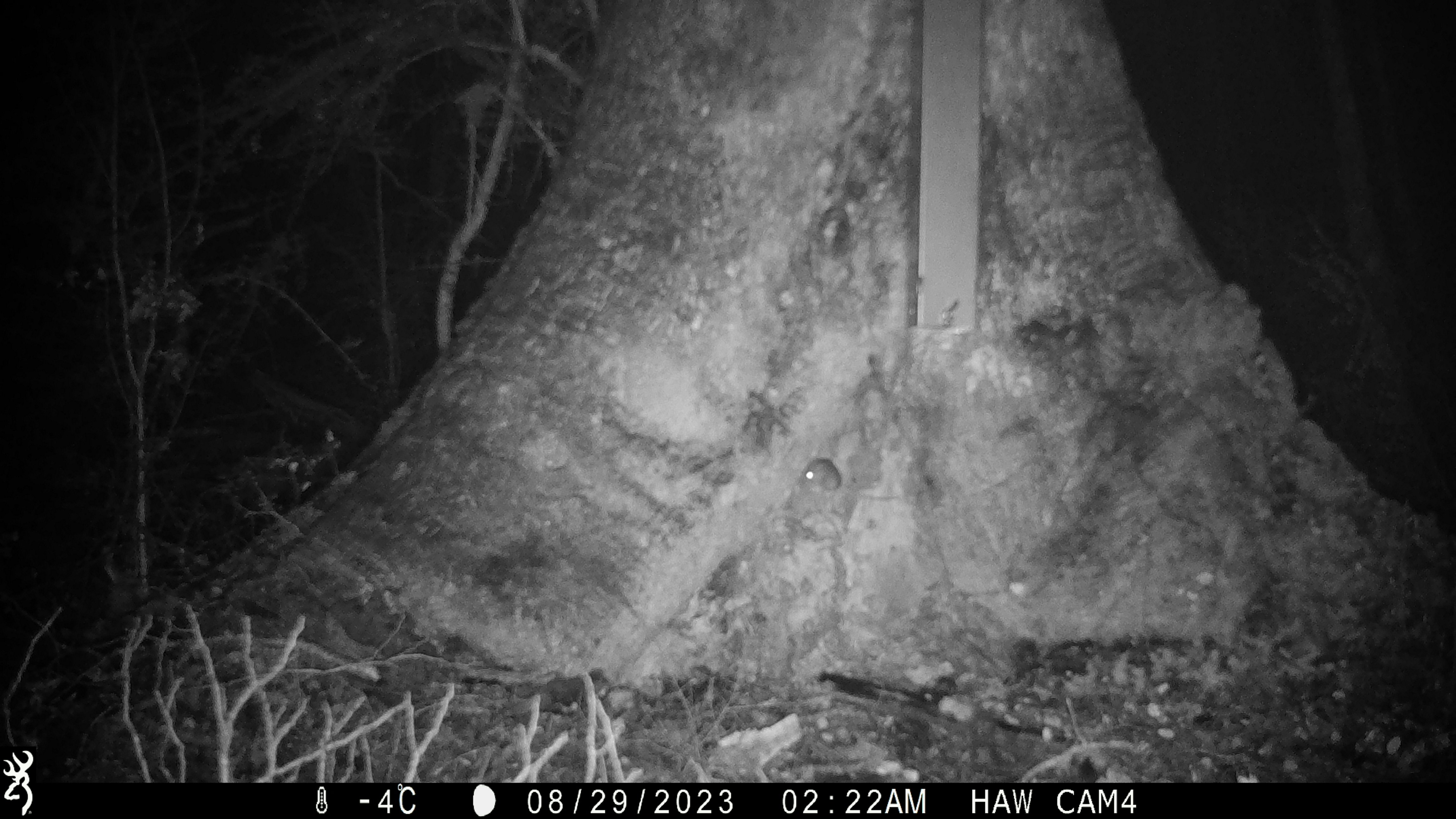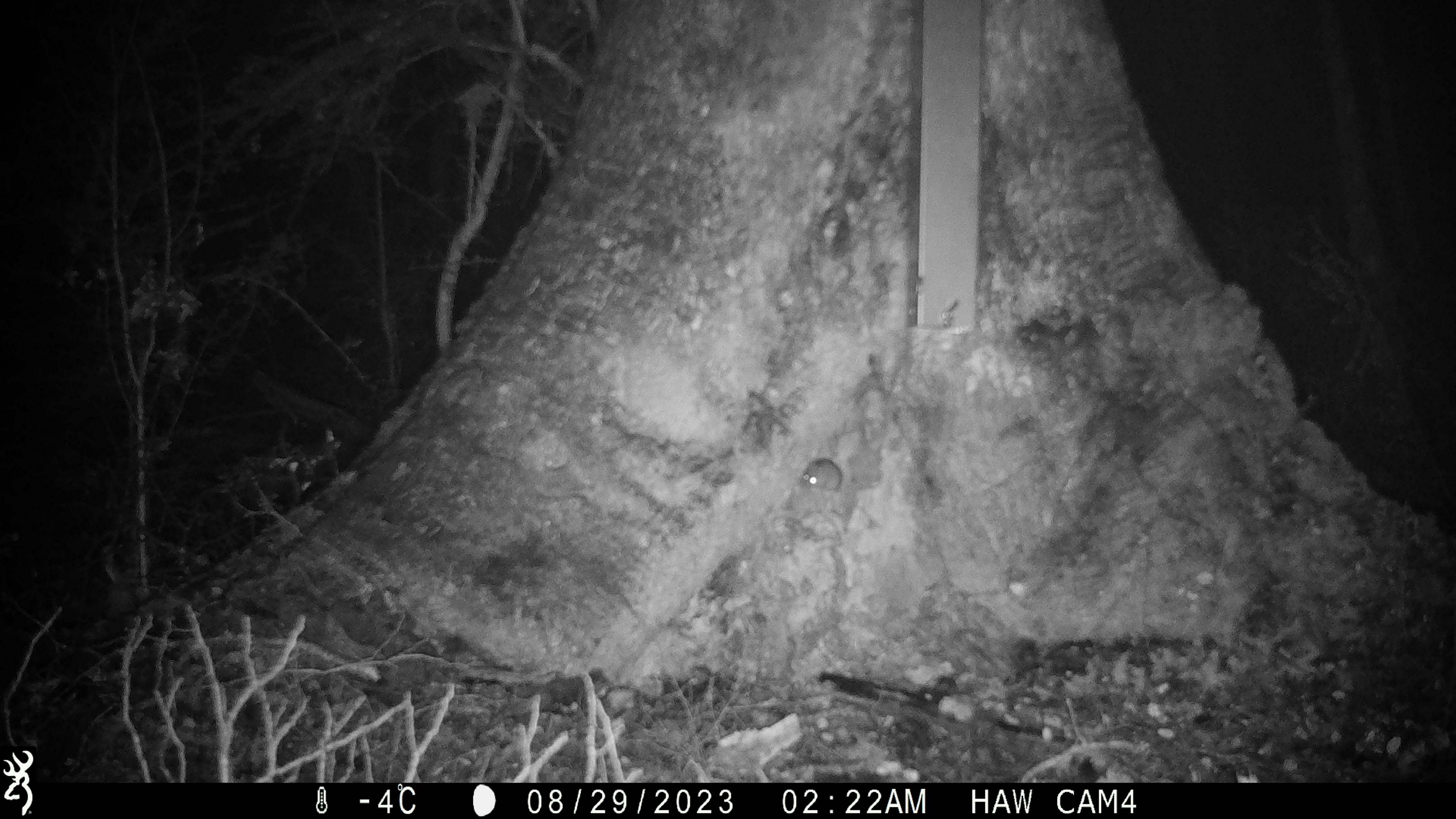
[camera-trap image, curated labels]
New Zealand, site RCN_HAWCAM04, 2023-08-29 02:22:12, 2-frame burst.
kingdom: Animalia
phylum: Chordata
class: Mammalia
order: Rodentia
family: Muridae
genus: Mus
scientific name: Mus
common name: mouse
Mouse (Mus).